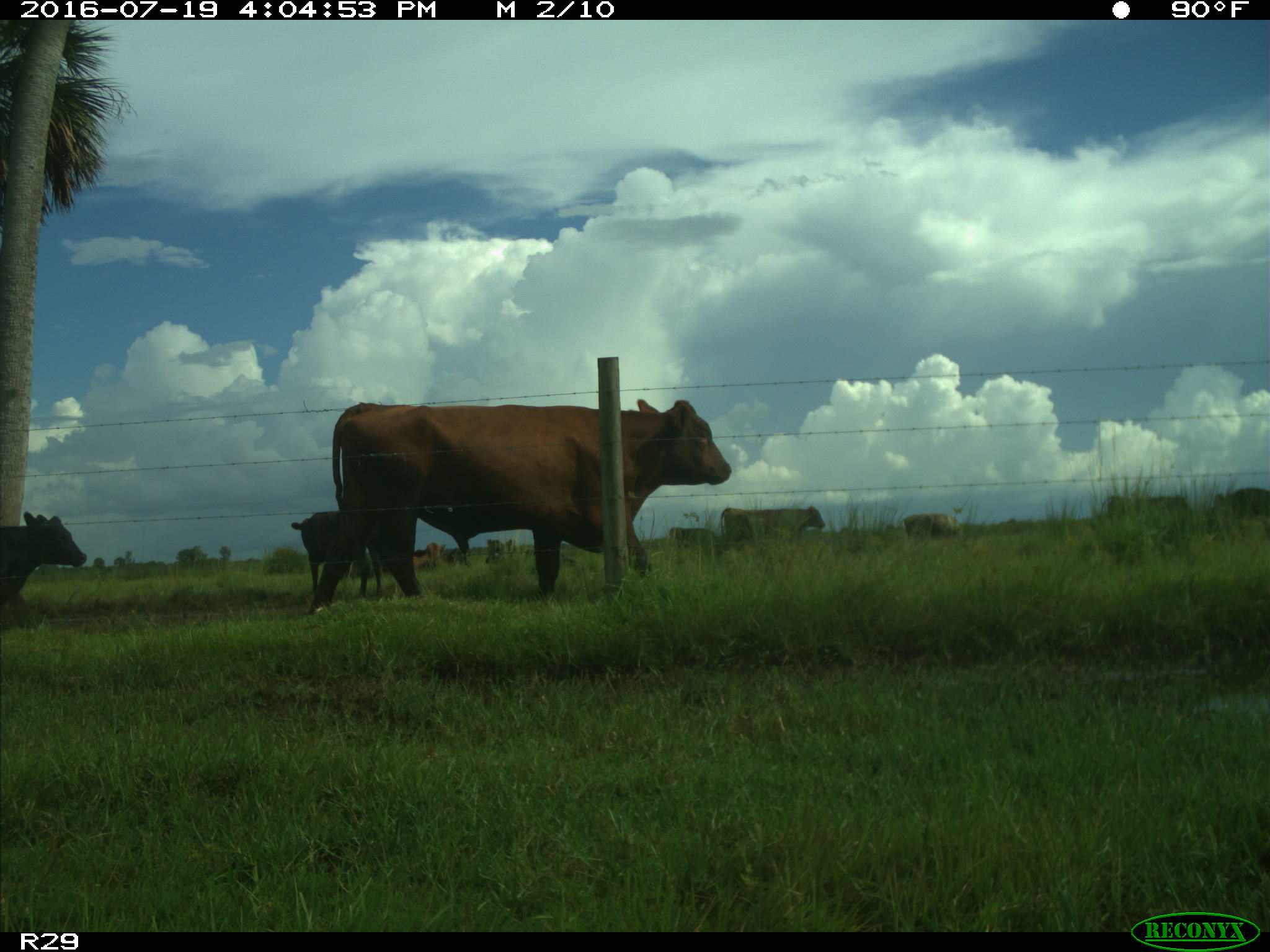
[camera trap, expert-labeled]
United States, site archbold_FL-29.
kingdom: Animalia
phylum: Chordata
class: Mammalia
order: Artiodactyla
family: Bovidae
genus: Bos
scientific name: Bos taurus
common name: domestic cow